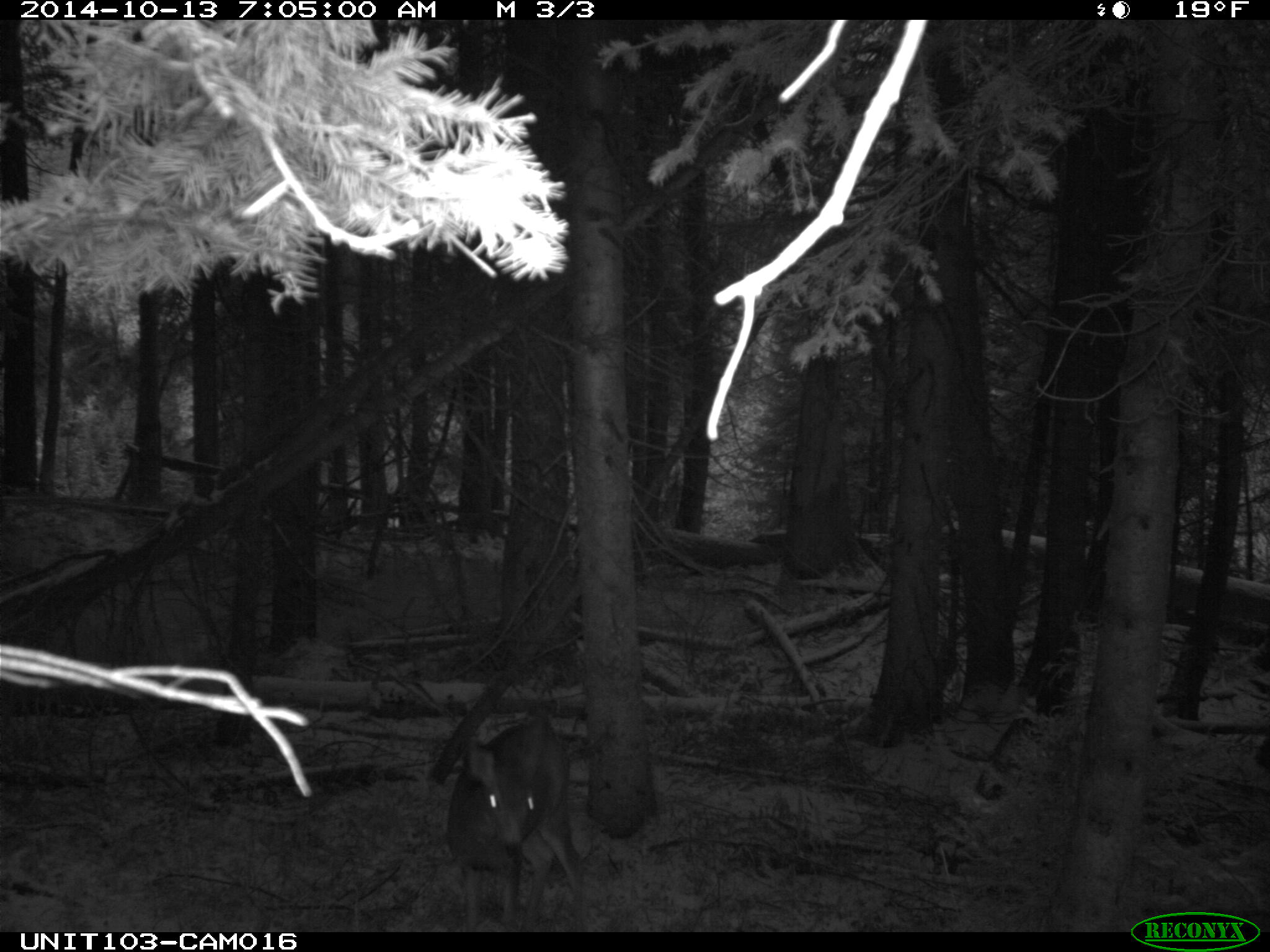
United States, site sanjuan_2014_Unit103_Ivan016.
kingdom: Animalia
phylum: Chordata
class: Mammalia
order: Artiodactyla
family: Cervidae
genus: Odocoileus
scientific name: Odocoileus hemionus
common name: mule deer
Odocoileus hemionus (mule deer).